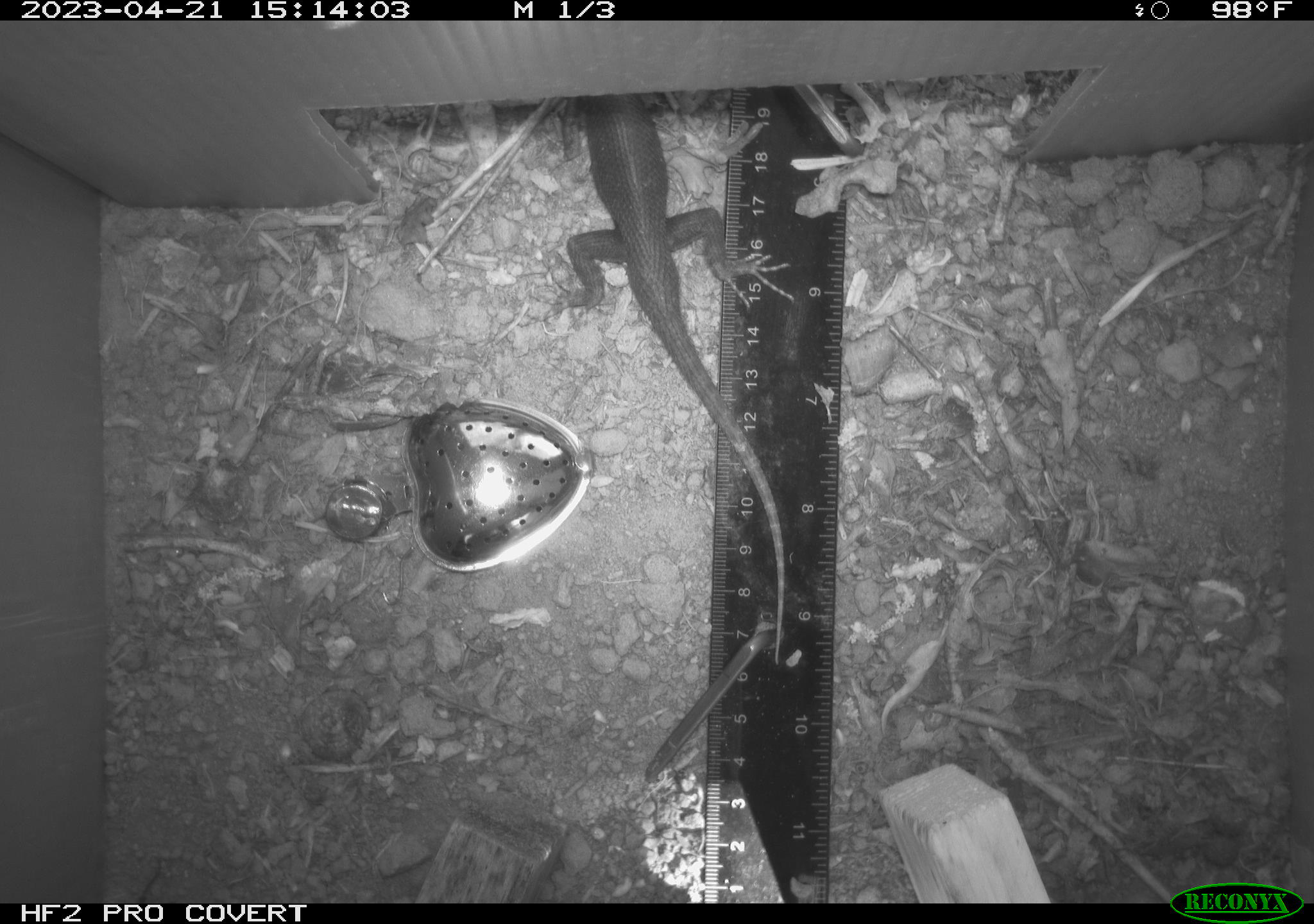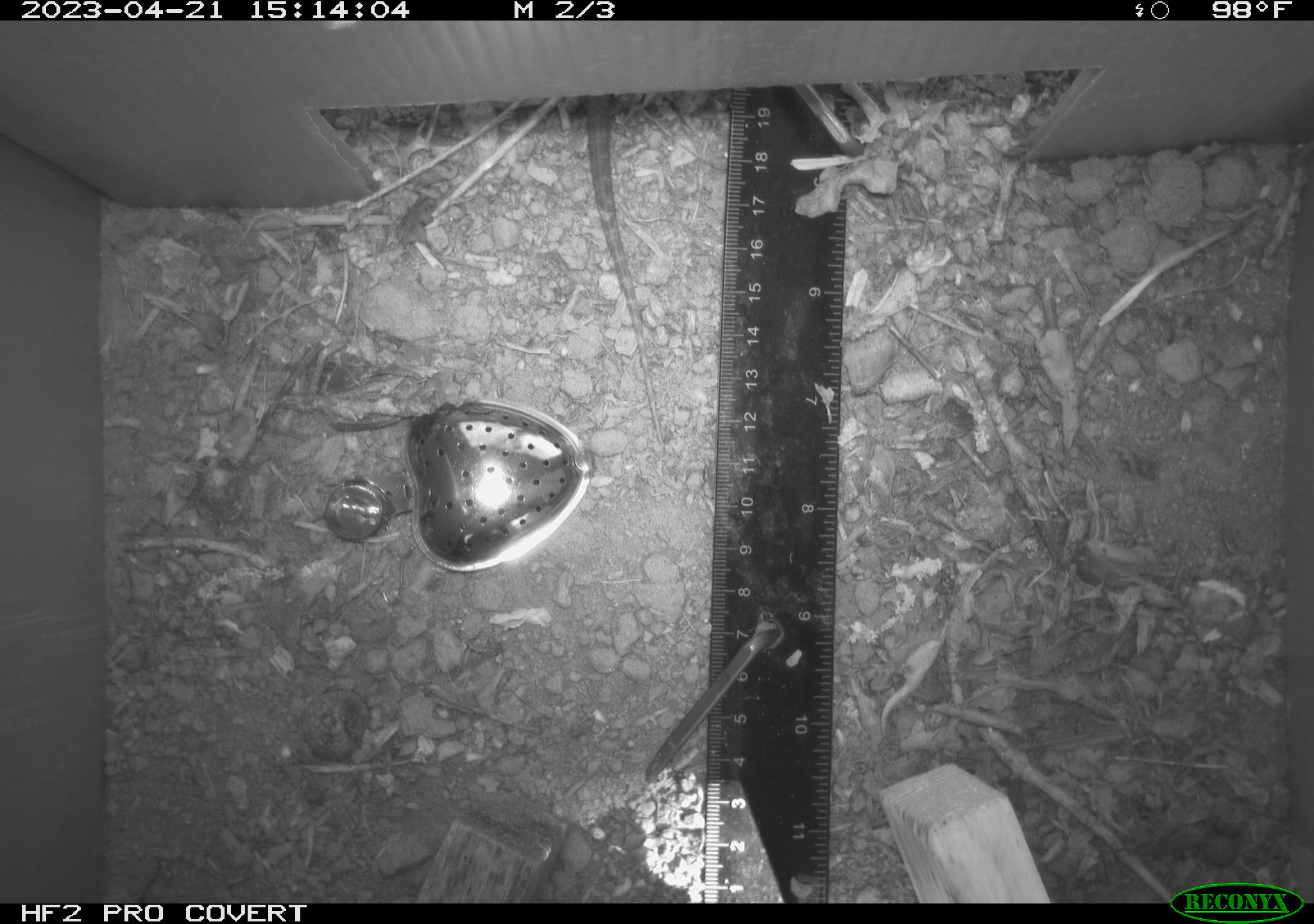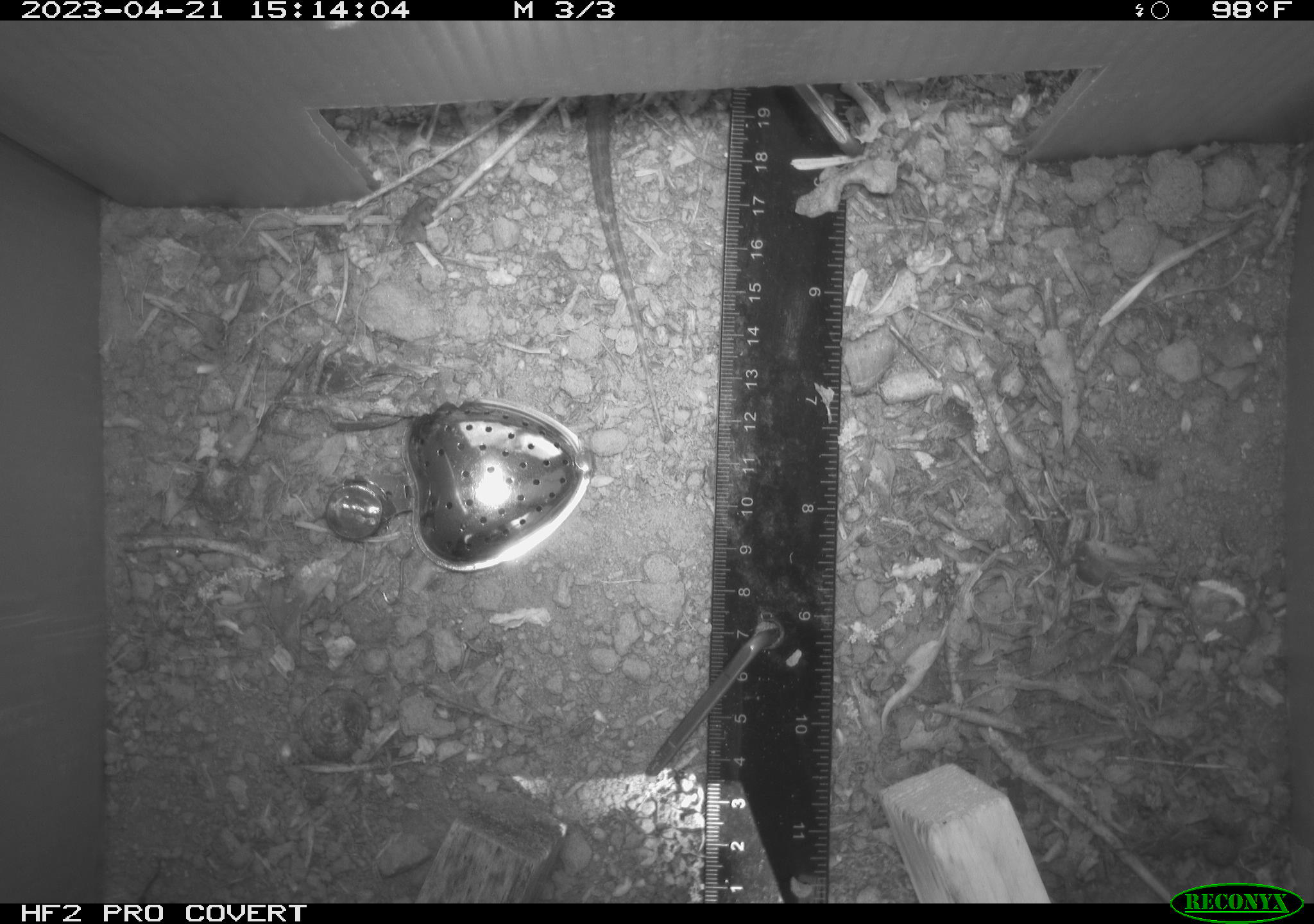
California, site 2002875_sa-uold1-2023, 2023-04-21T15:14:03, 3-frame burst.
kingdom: Animalia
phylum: Chordata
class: Reptilia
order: Squamata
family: Phrynosomatidae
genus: Sceloporus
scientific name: Sceloporus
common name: spiny lizards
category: sceloporus species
Sceloporus species (spiny lizards) (Sceloporus).